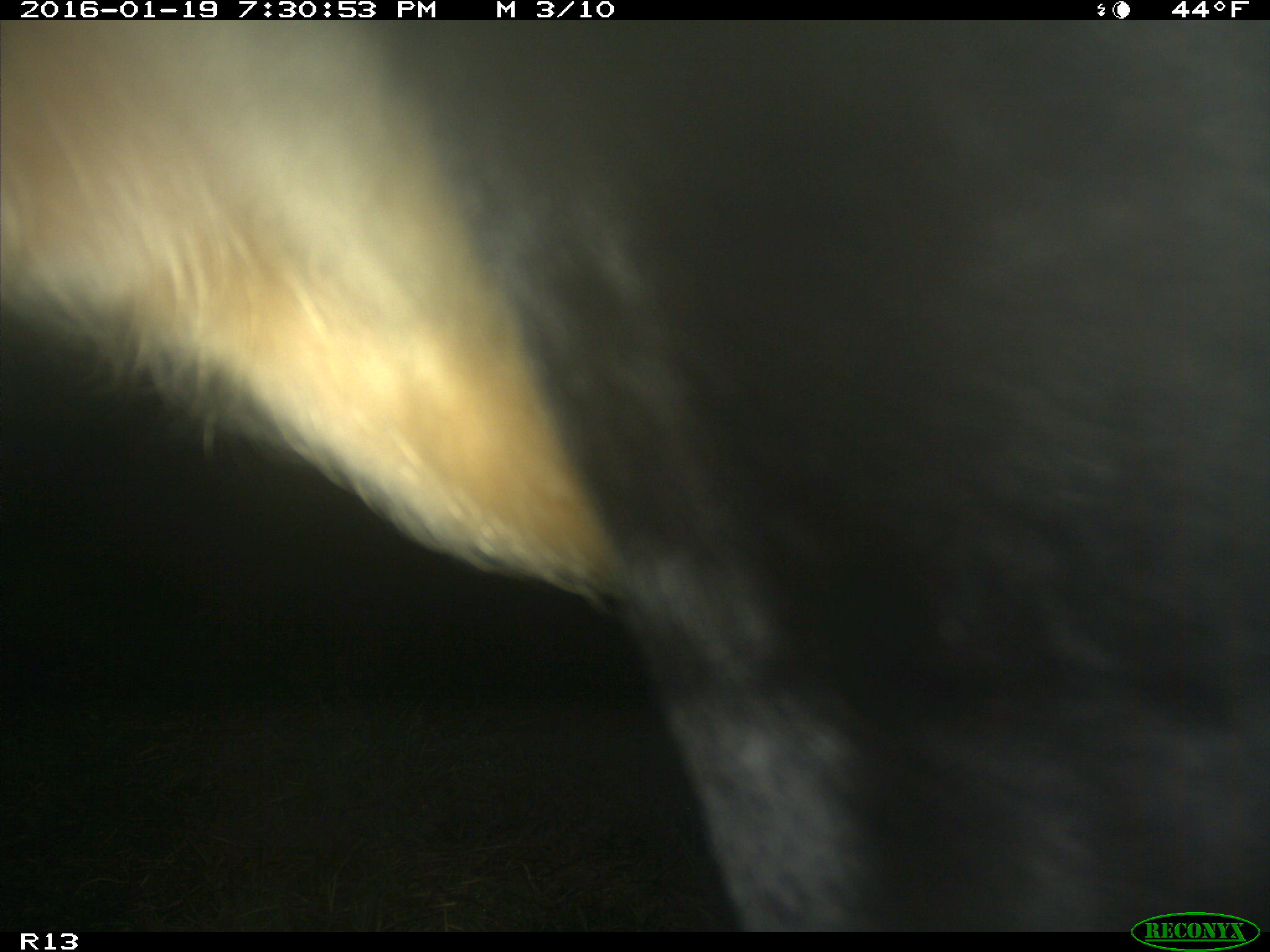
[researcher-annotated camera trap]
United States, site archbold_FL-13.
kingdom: Animalia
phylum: Chordata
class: Mammalia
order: Artiodactyla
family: Bovidae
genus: Bos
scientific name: Bos taurus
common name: domestic cow